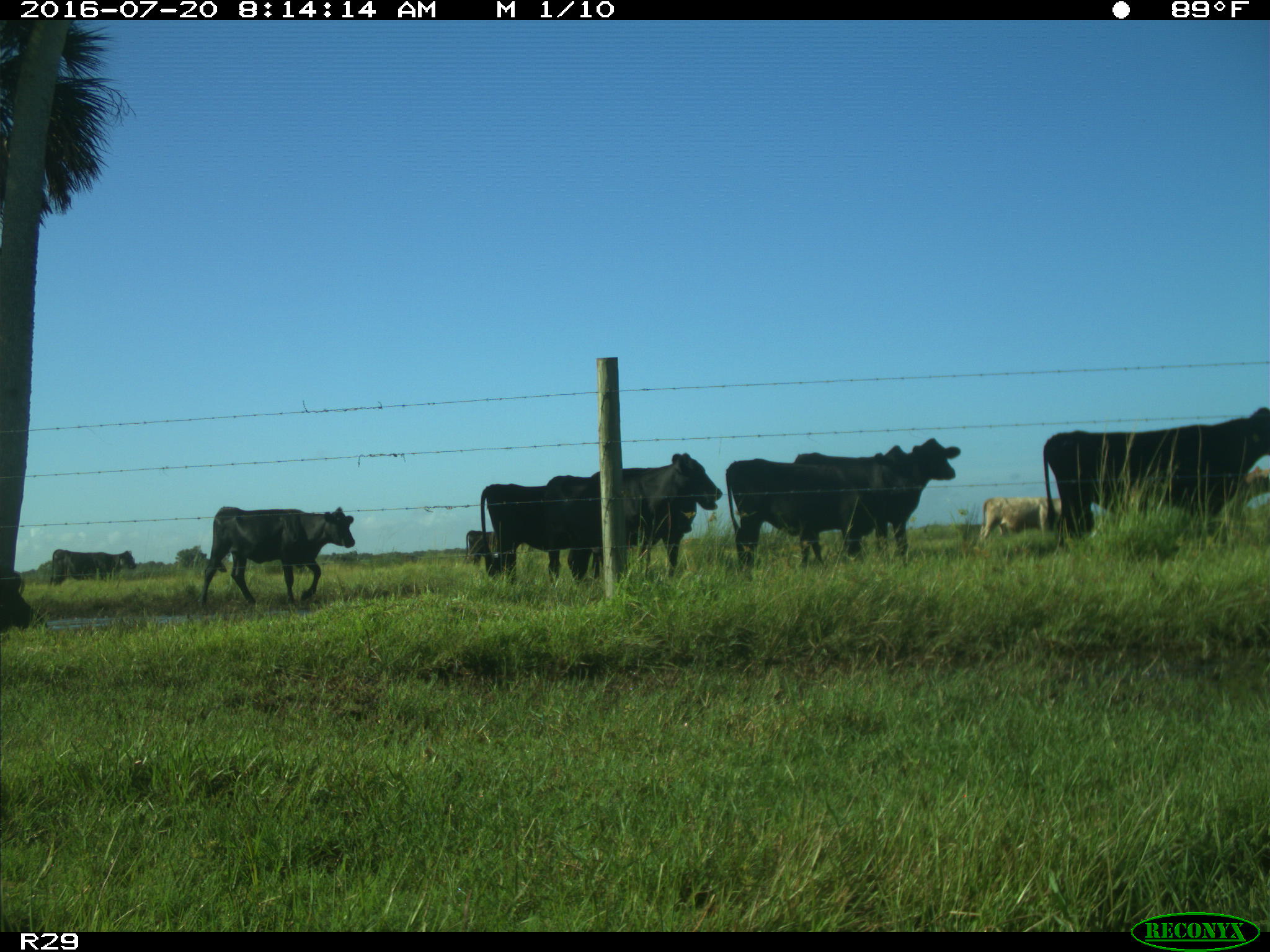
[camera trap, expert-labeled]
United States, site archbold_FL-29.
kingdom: Animalia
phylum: Chordata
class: Mammalia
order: Artiodactyla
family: Bovidae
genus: Bos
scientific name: Bos taurus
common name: domestic cow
Bos taurus (domestic cow).